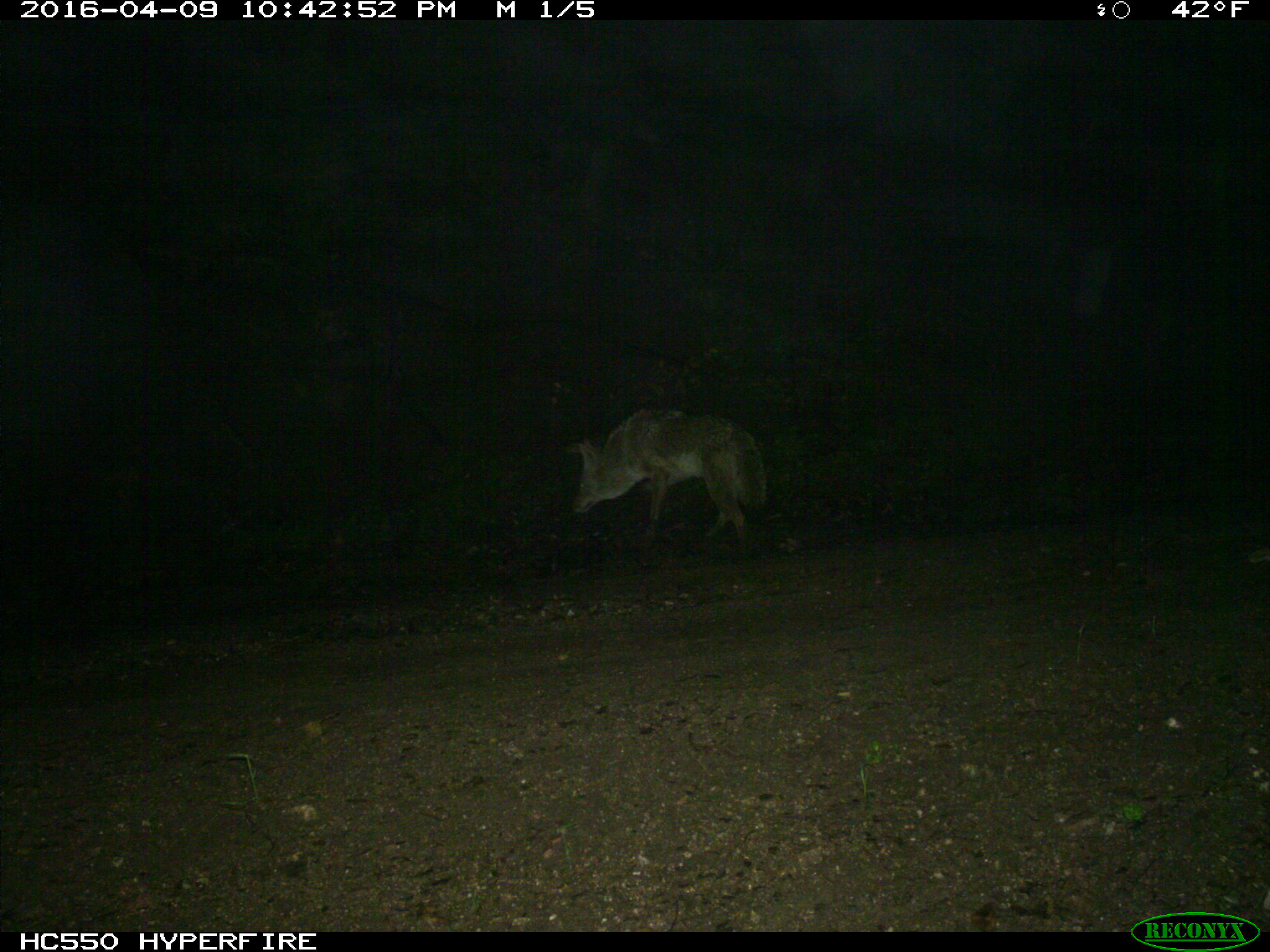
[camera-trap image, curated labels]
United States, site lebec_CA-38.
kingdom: Animalia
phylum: Chordata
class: Mammalia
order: Carnivora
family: Canidae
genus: Canis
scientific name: Canis latrans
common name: coyote